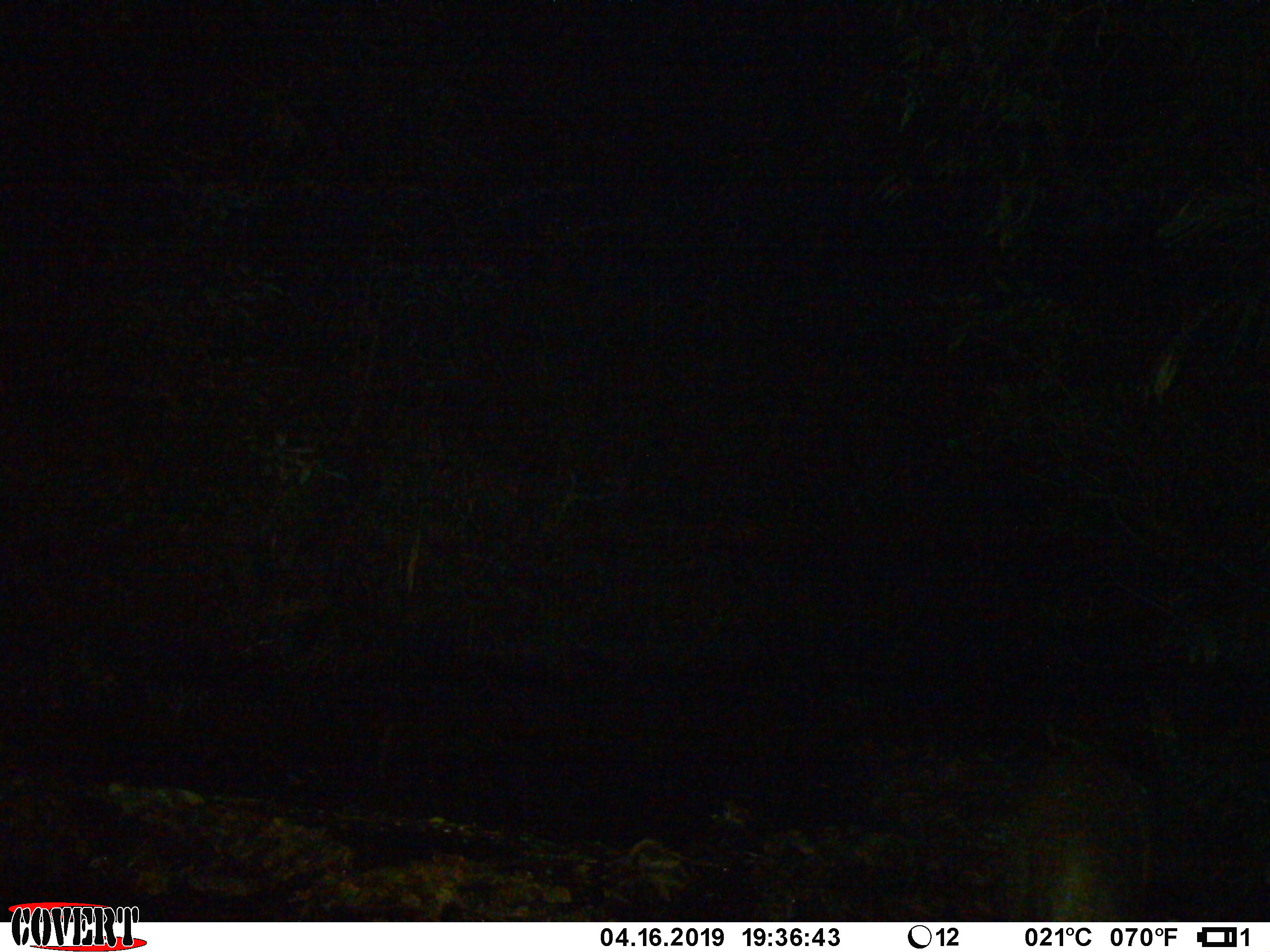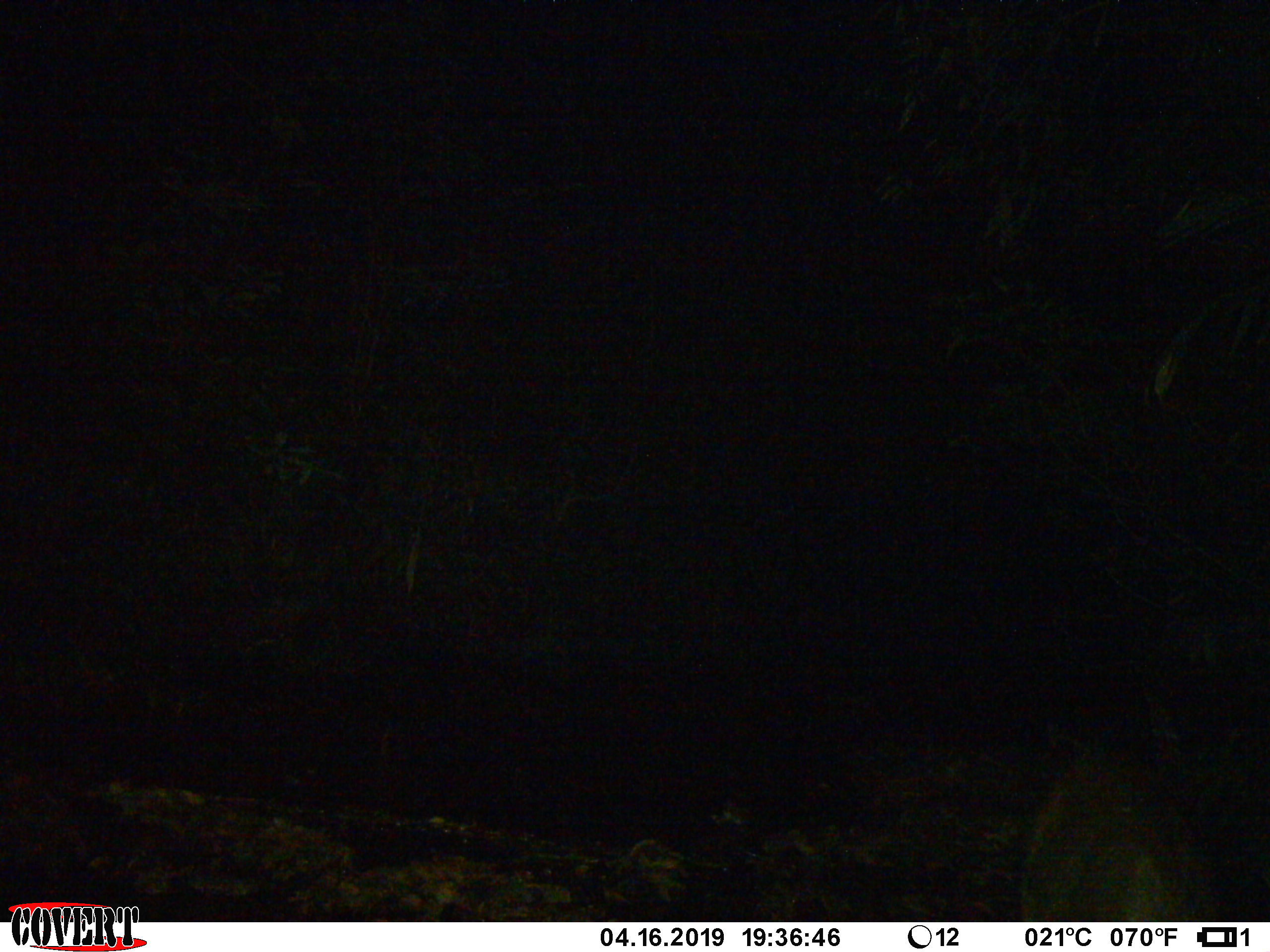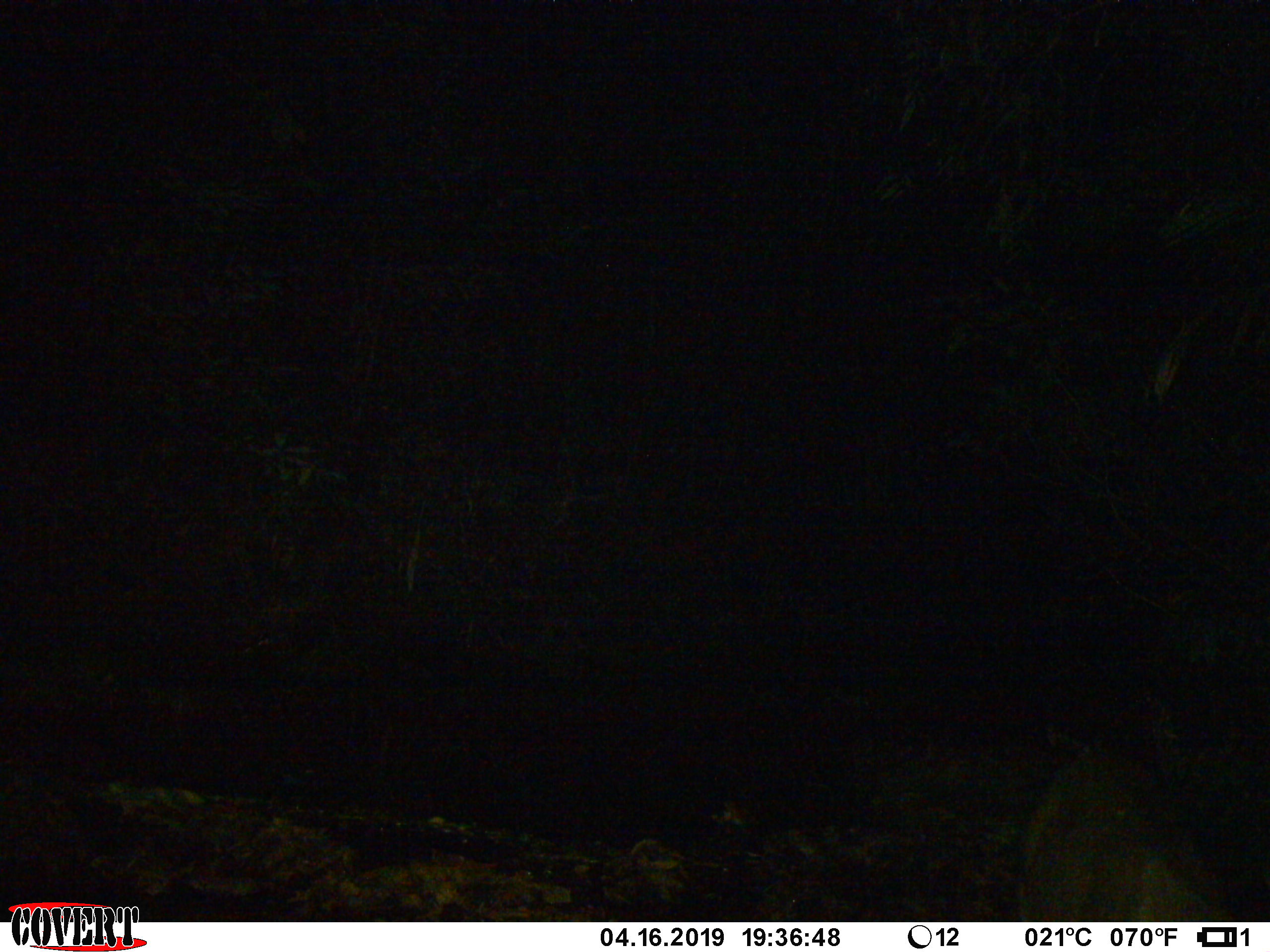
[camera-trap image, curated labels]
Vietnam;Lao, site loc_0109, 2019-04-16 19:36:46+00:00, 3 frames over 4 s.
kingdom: Animalia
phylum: Chordata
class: Mammalia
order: Artiodactyla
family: Cervidae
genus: Rusa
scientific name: Rusa unicolor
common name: sambar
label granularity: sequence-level